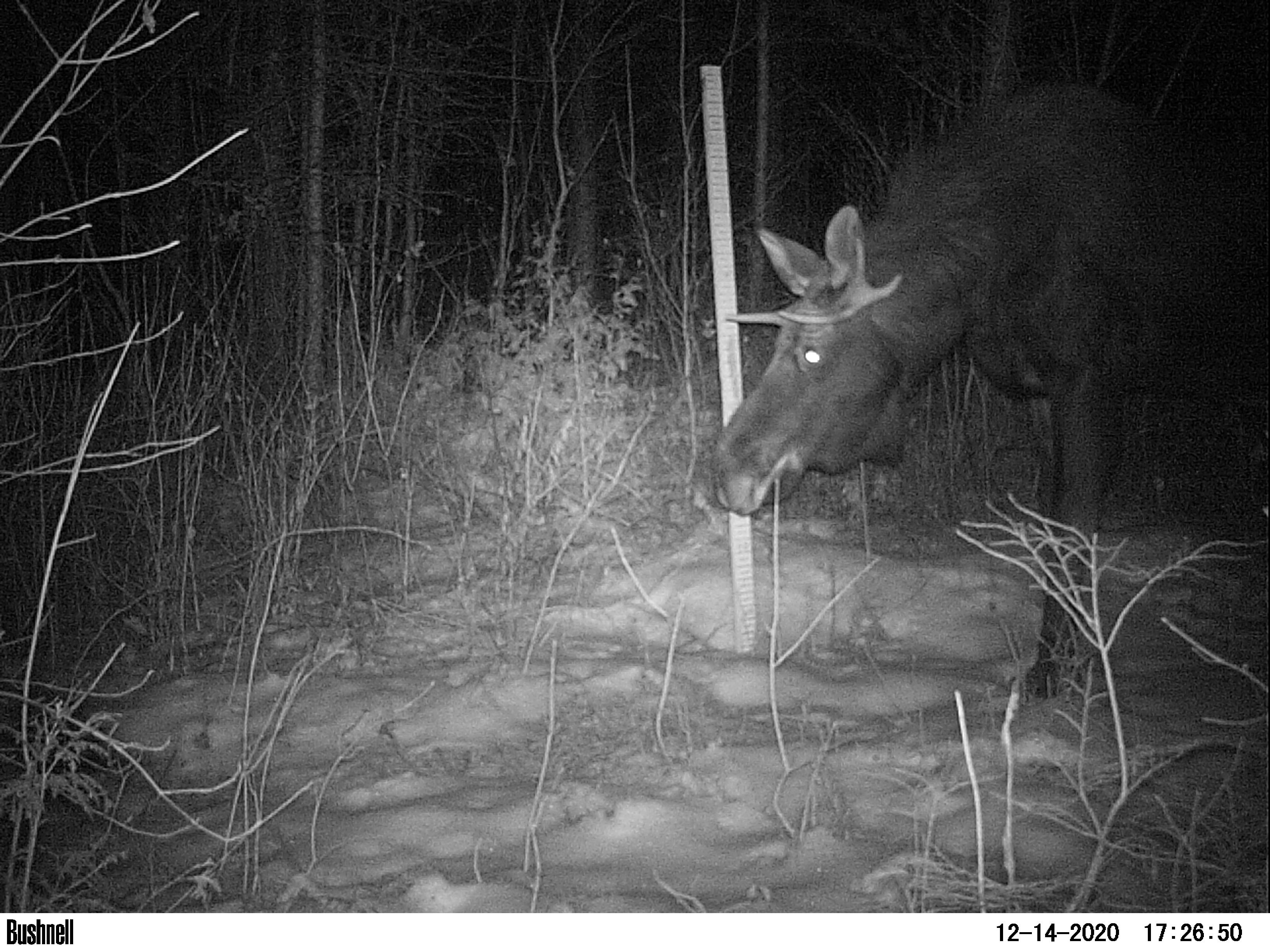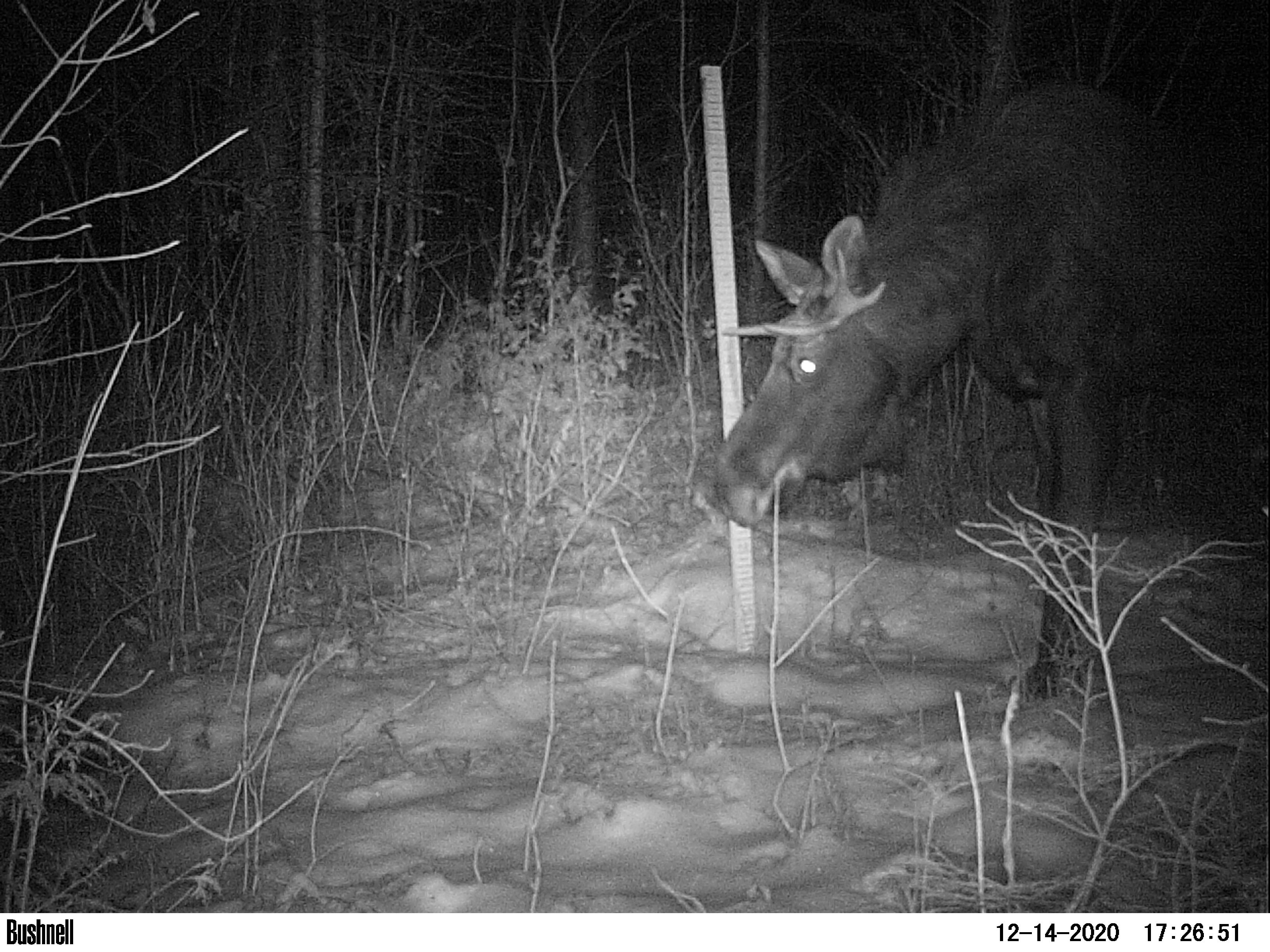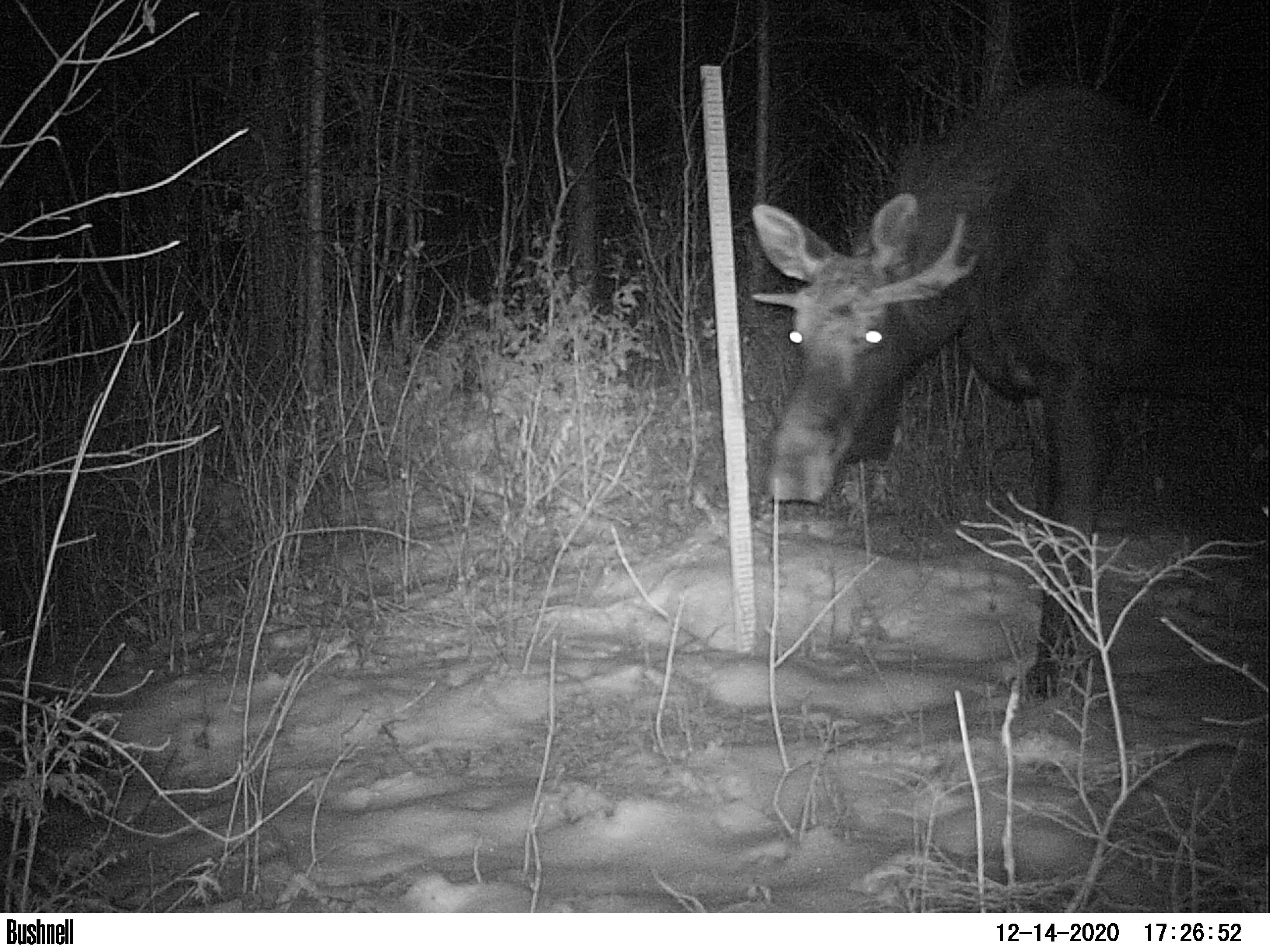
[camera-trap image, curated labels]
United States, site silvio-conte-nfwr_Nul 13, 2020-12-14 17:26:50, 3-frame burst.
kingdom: Animalia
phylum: Chordata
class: Mammalia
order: Artiodactyla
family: Cervidae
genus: Alces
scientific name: Alces alces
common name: moose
Moose (Alces alces).